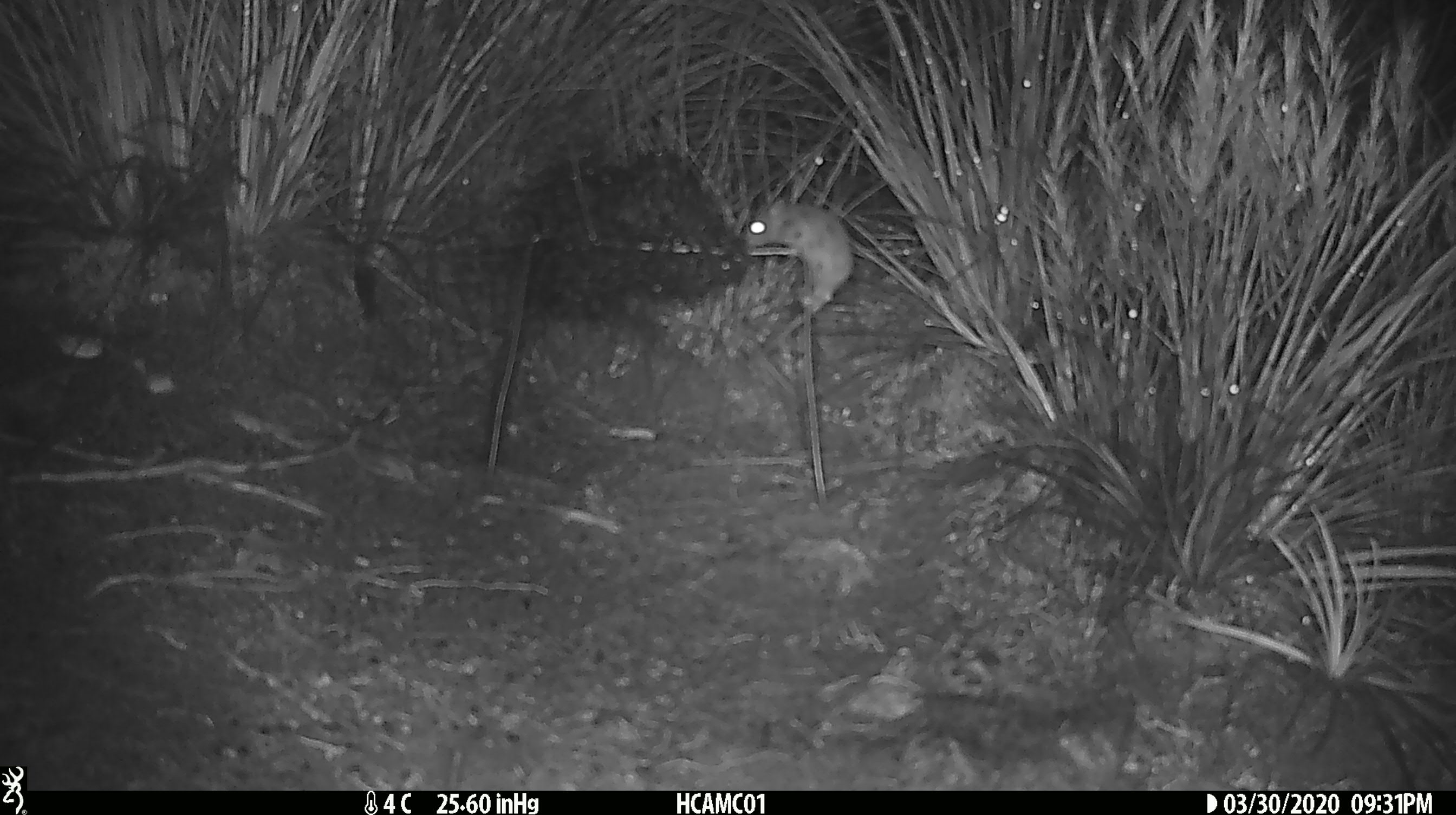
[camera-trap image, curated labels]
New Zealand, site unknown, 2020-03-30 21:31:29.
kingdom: Animalia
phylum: Chordata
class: Mammalia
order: Rodentia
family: Muridae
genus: Mus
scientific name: Mus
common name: mouse